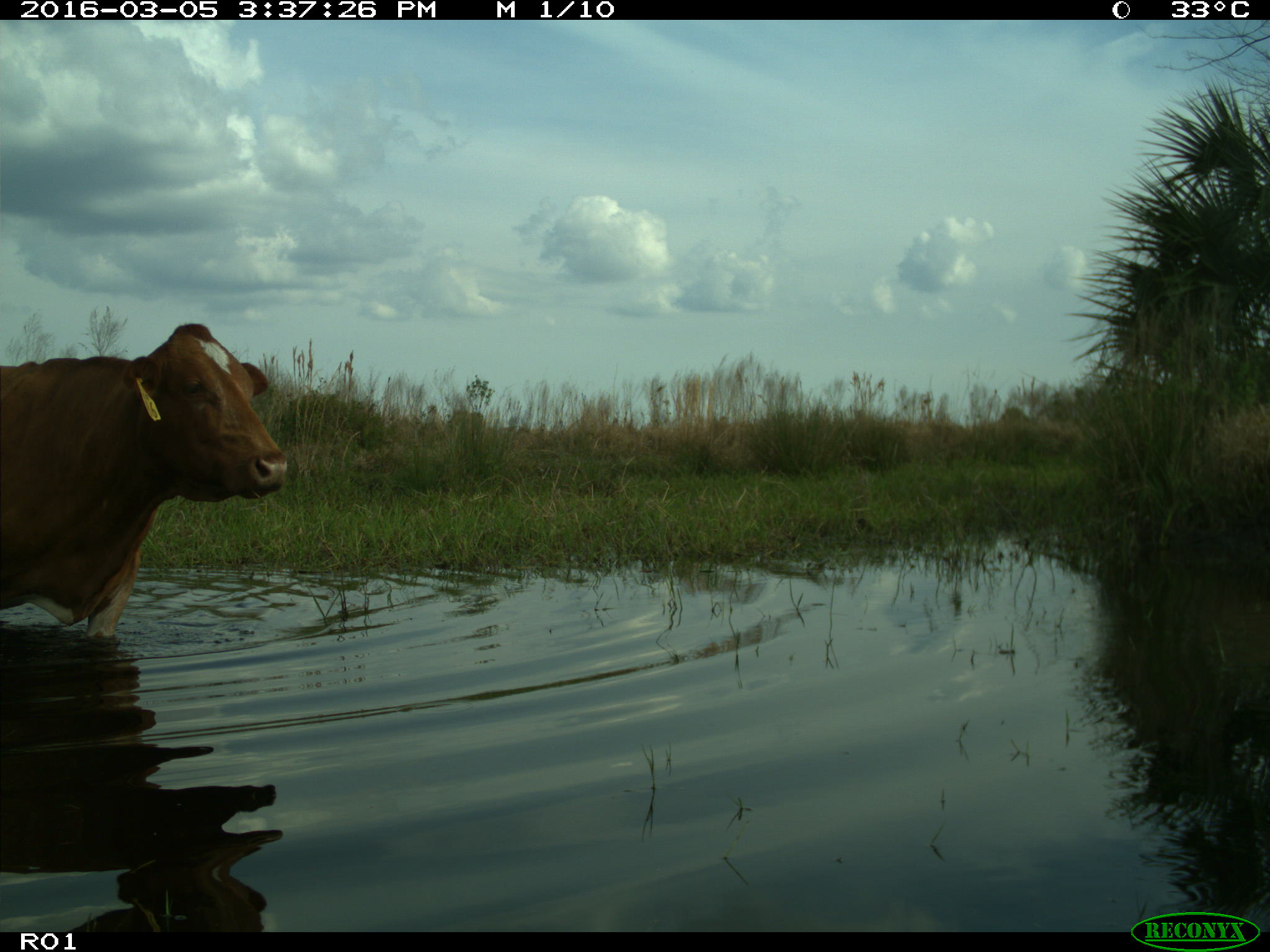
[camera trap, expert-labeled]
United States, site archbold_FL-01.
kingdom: Animalia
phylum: Chordata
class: Mammalia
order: Artiodactyla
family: Bovidae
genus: Bos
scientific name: Bos taurus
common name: domestic cow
Bos taurus (domestic cow).